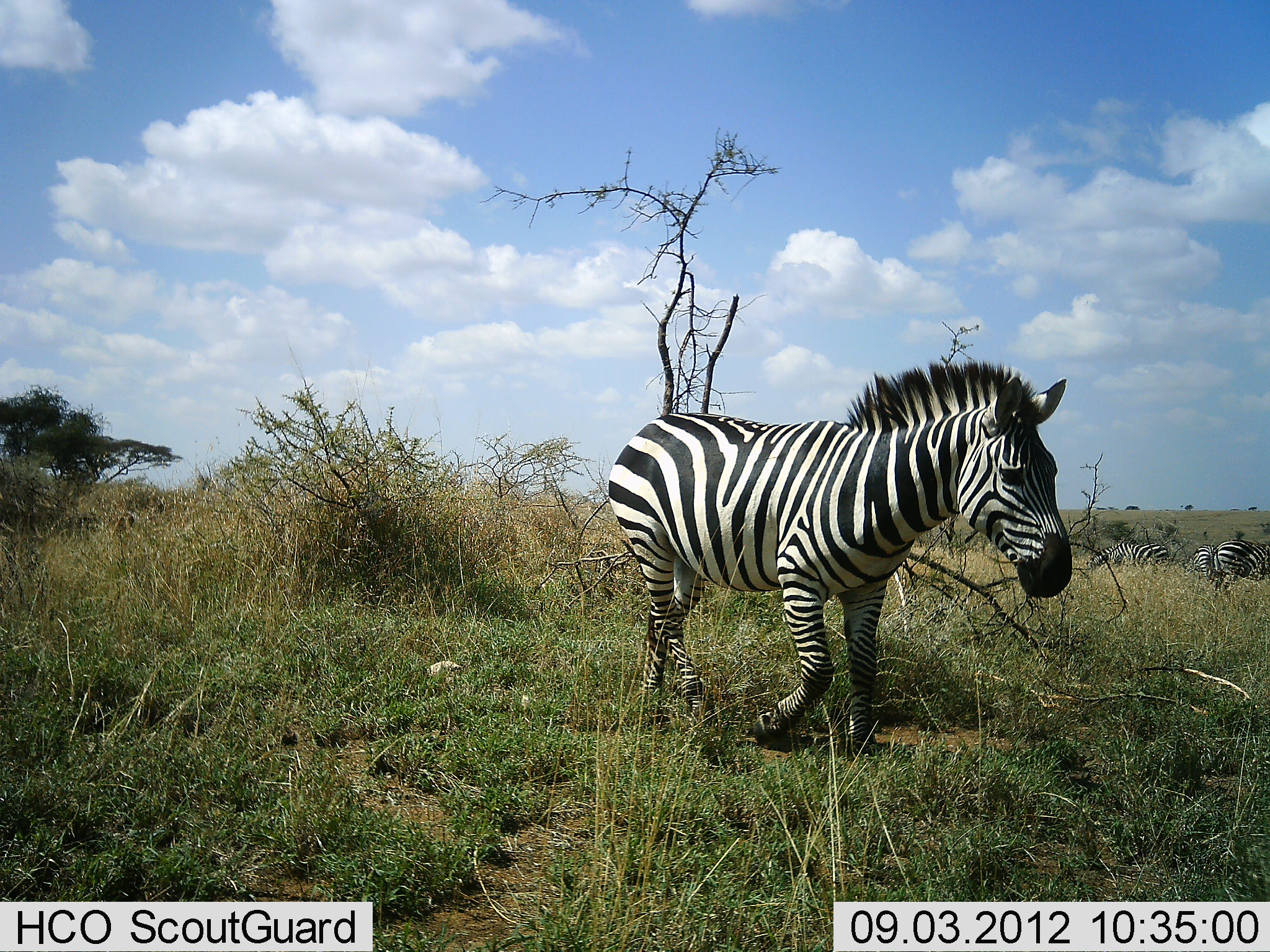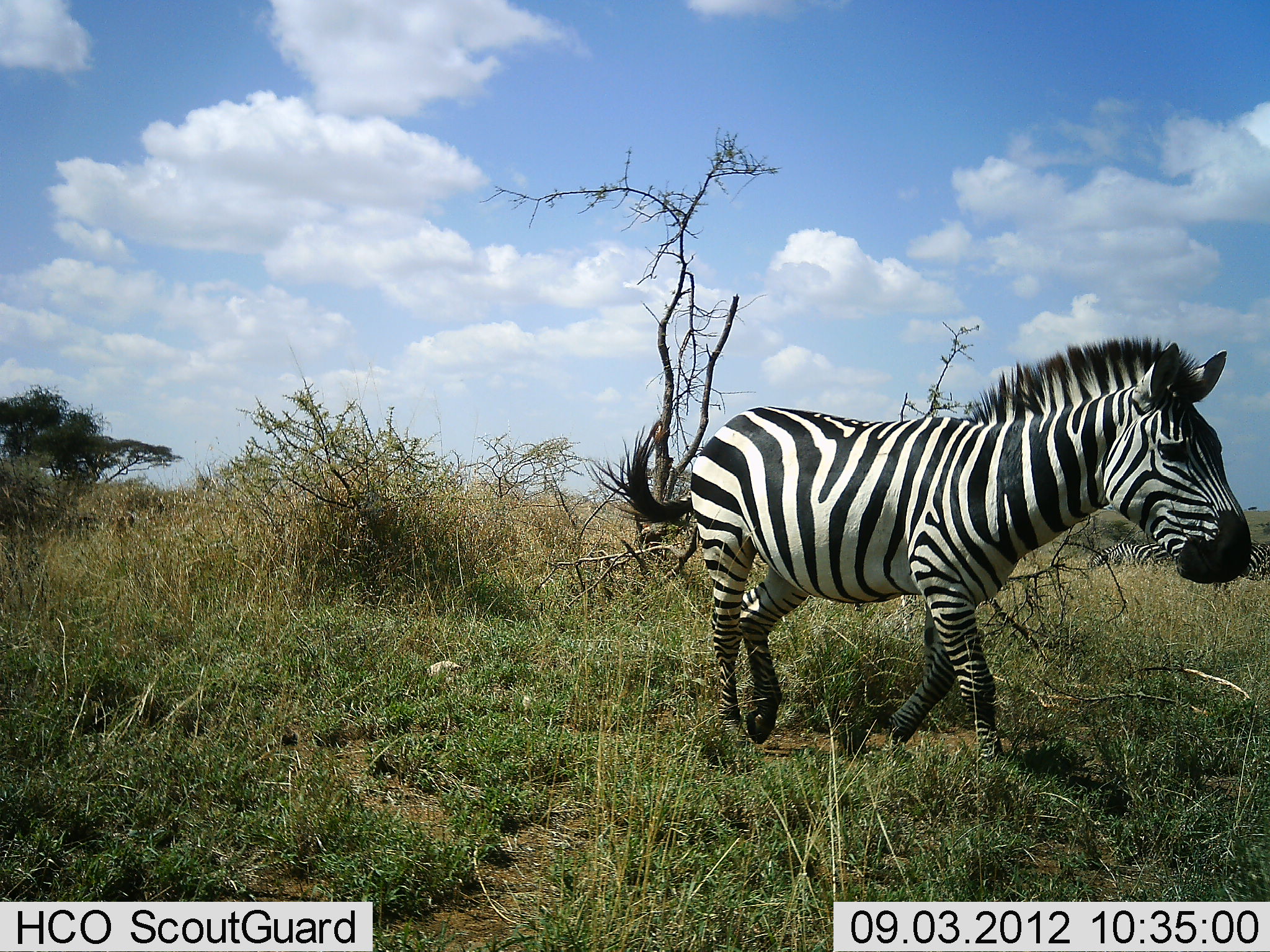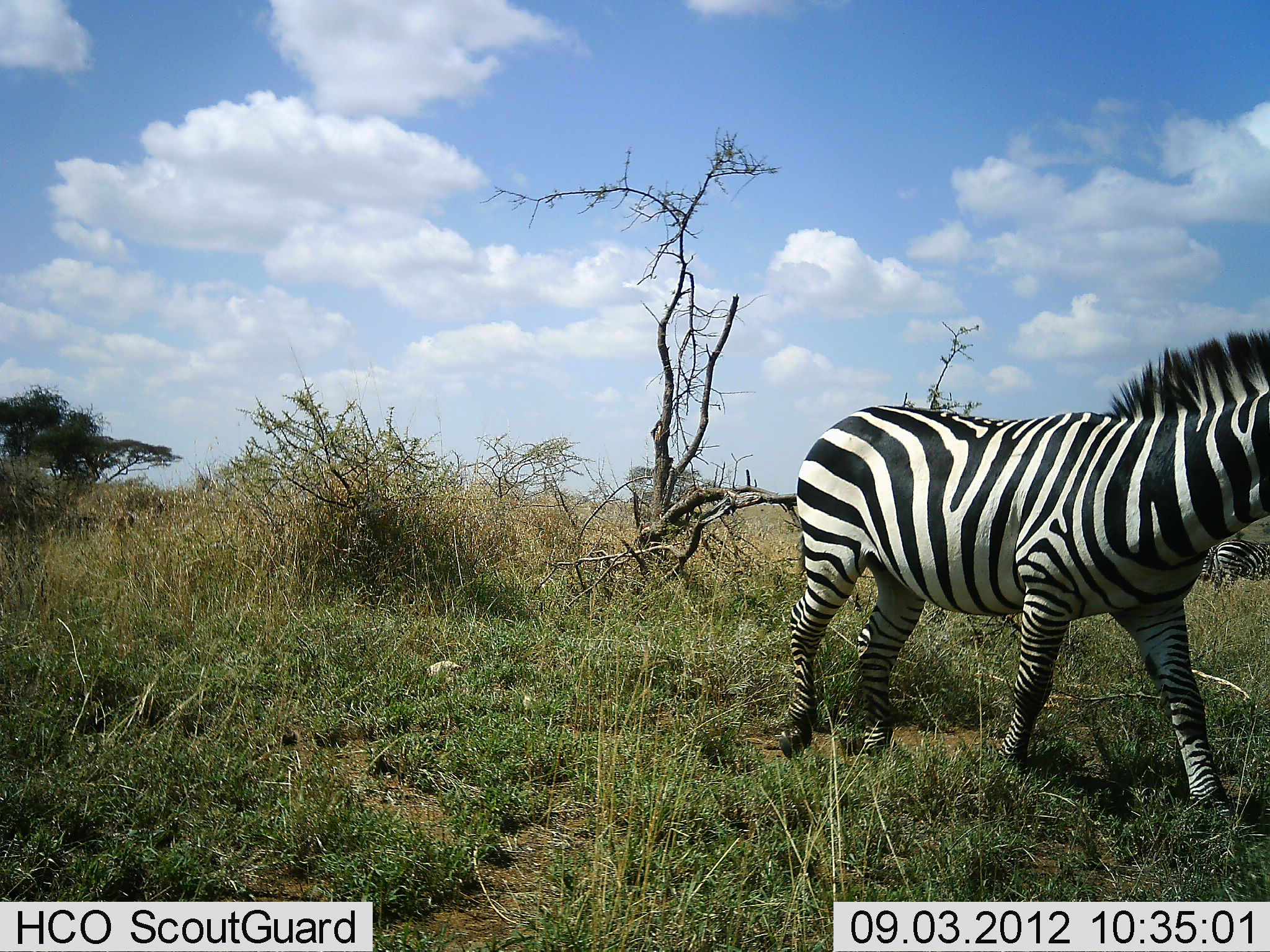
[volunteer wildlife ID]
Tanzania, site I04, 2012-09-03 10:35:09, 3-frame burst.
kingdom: Animalia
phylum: Chordata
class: Mammalia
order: Perissodactyla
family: Equidae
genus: Equus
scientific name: Equus quagga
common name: plains zebra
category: zebra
Zebra (plains zebra) (Equus quagga), count 4. Behavior (volunteer vote fractions): standing 60%, resting 10%, moving 100%, interacting 0%. Young present (vote fraction): 0%. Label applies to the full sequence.